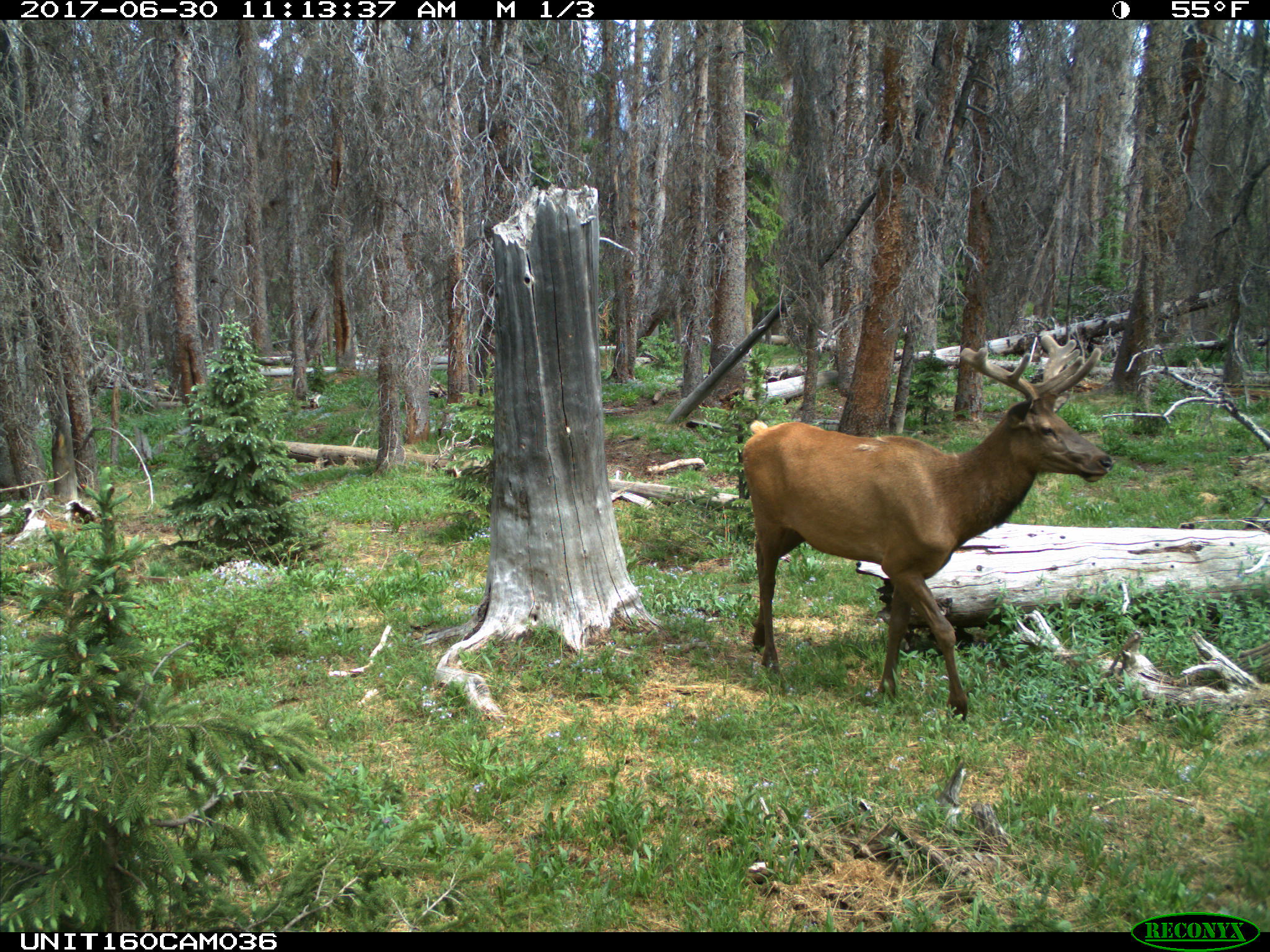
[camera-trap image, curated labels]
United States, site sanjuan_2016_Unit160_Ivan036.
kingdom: Animalia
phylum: Chordata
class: Mammalia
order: Artiodactyla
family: Cervidae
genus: Cervus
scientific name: Cervus elaphus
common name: red deer